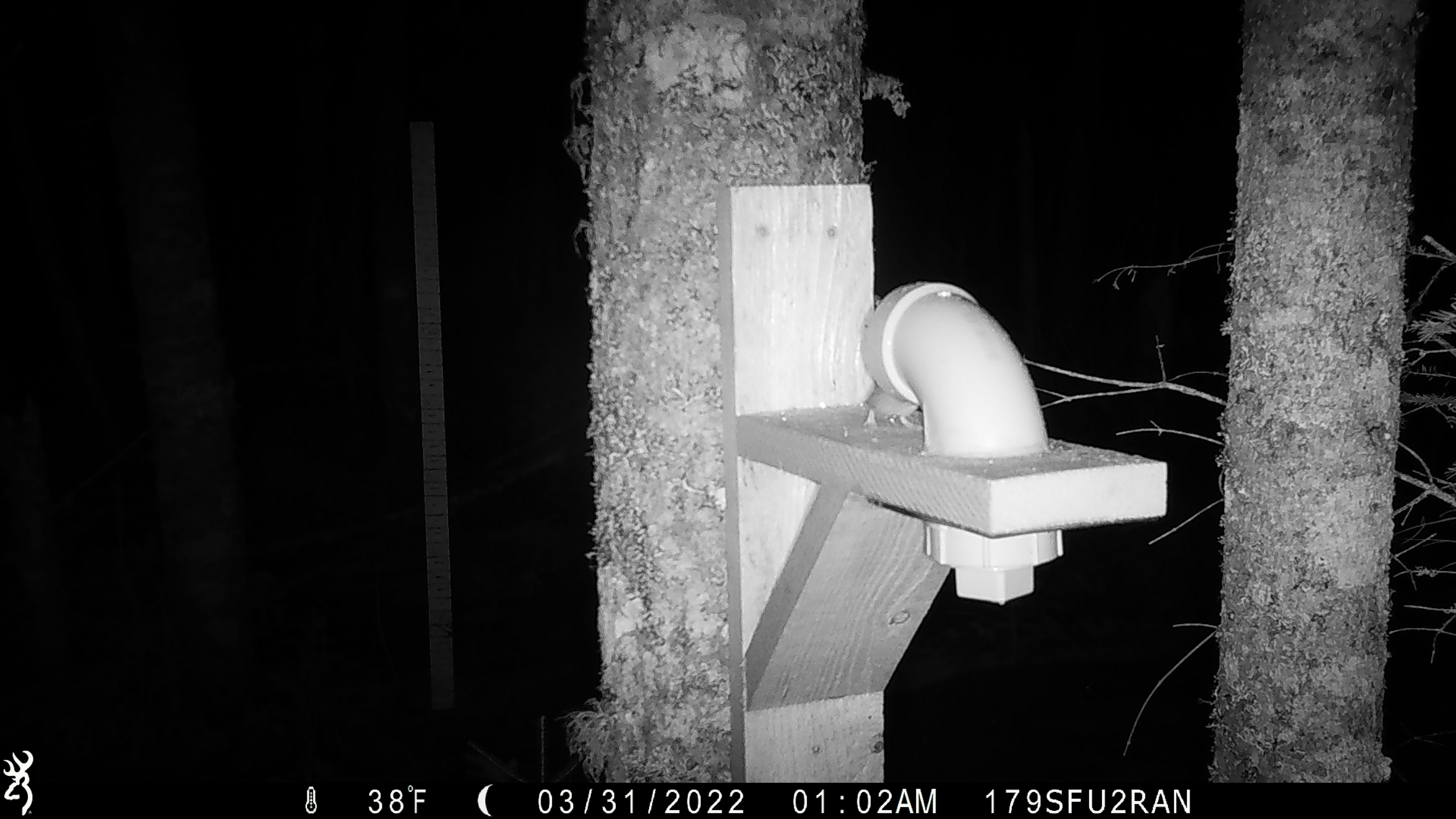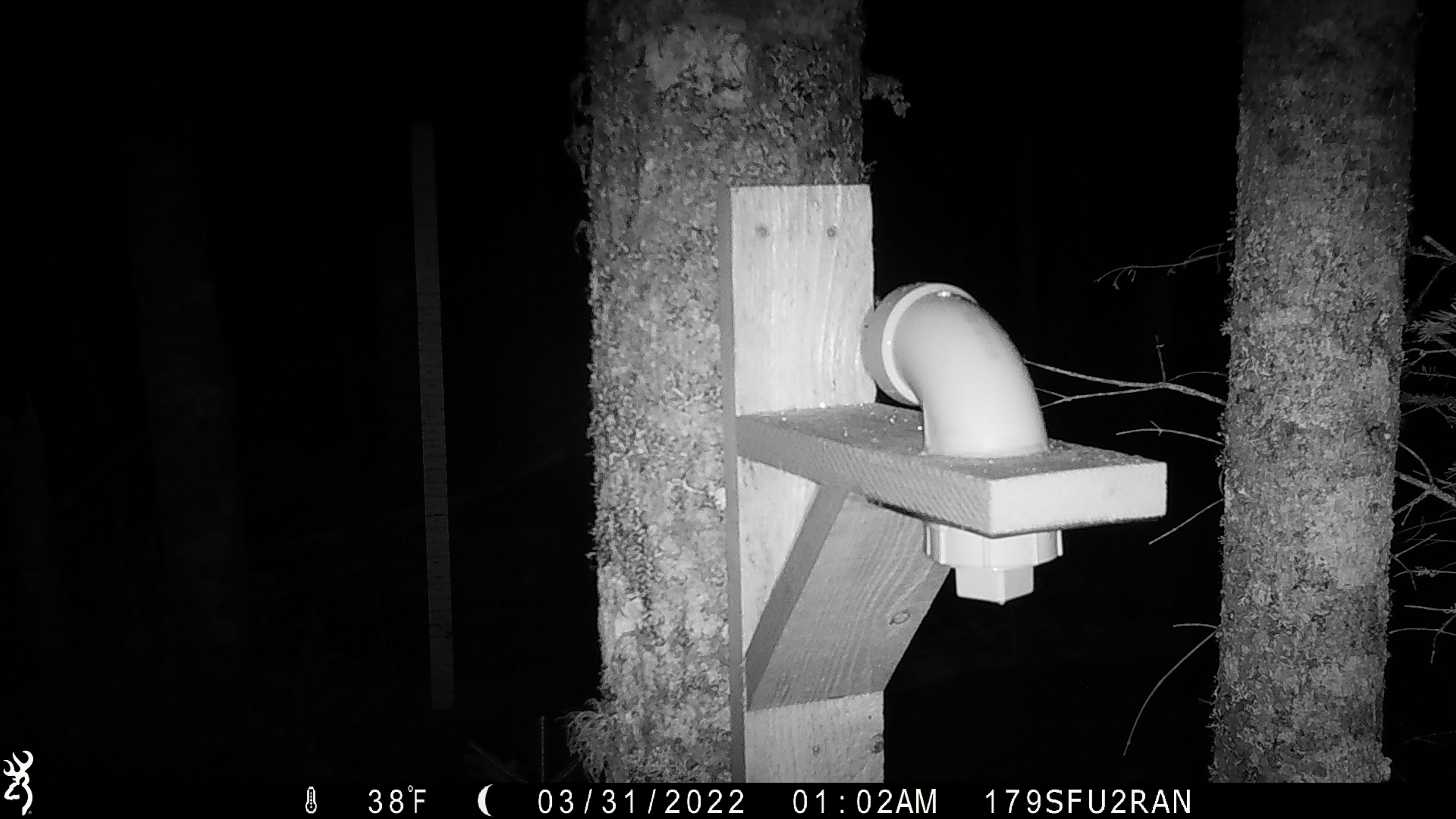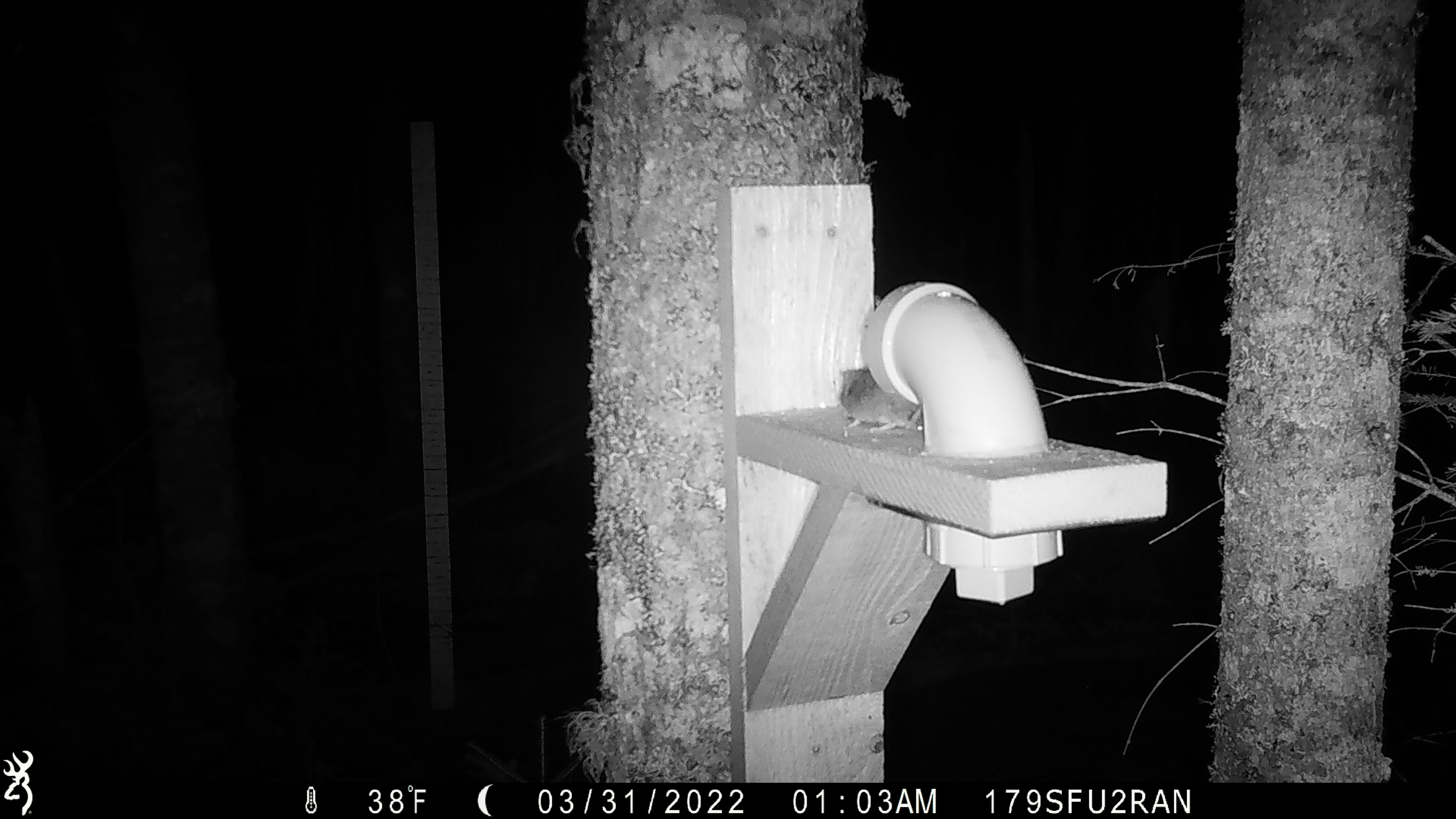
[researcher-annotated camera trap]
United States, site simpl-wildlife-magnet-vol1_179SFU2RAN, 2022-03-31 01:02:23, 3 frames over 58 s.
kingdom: Animalia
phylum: Chordata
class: Mammalia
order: Rodentia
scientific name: Rodentia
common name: mouse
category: mouse sp.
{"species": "mouse sp. (mouse) (Rodentia)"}